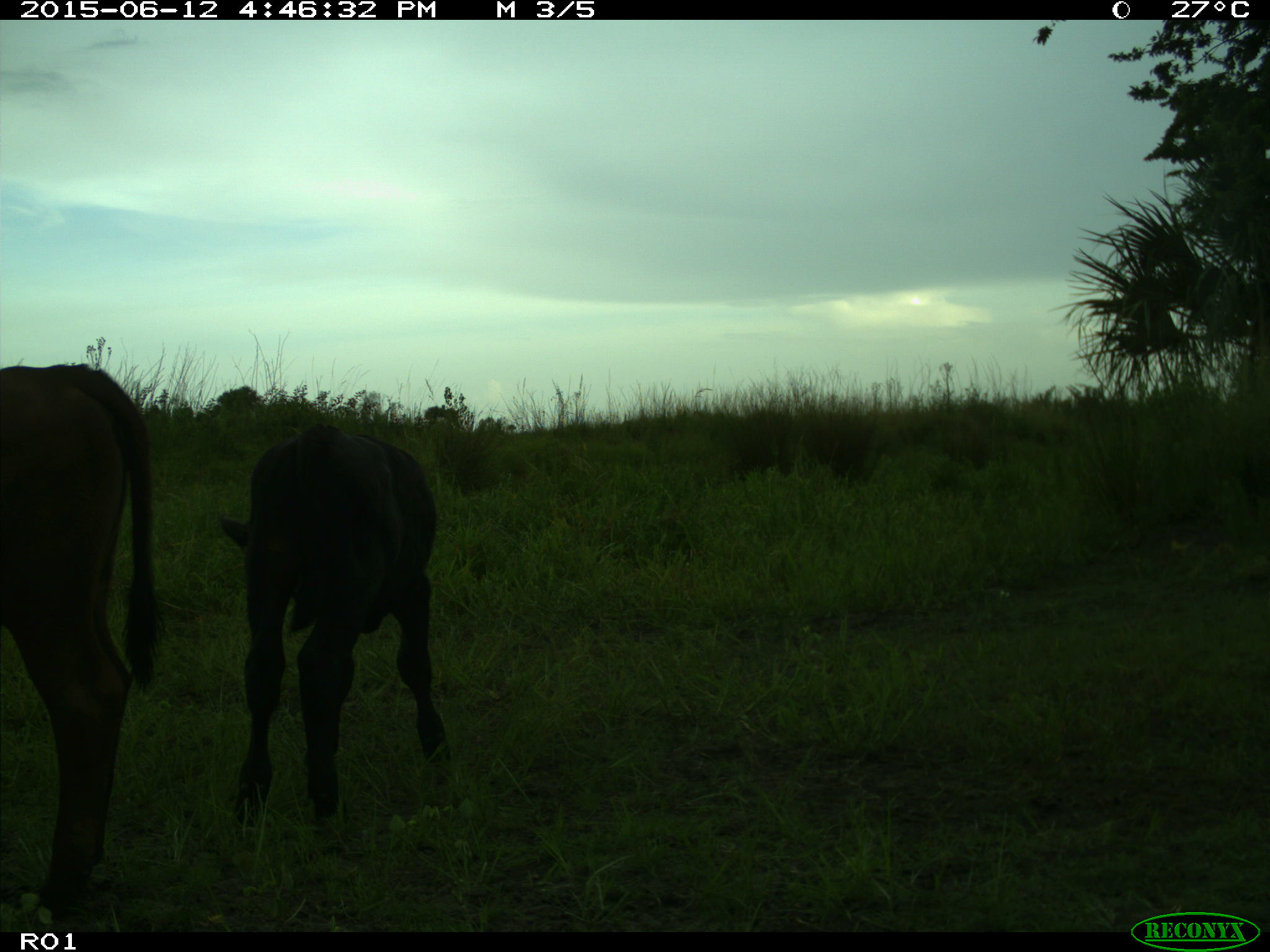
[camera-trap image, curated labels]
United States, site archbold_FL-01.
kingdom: Animalia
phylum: Chordata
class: Mammalia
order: Artiodactyla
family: Bovidae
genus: Bos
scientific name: Bos taurus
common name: domestic cow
Bos taurus (domestic cow).